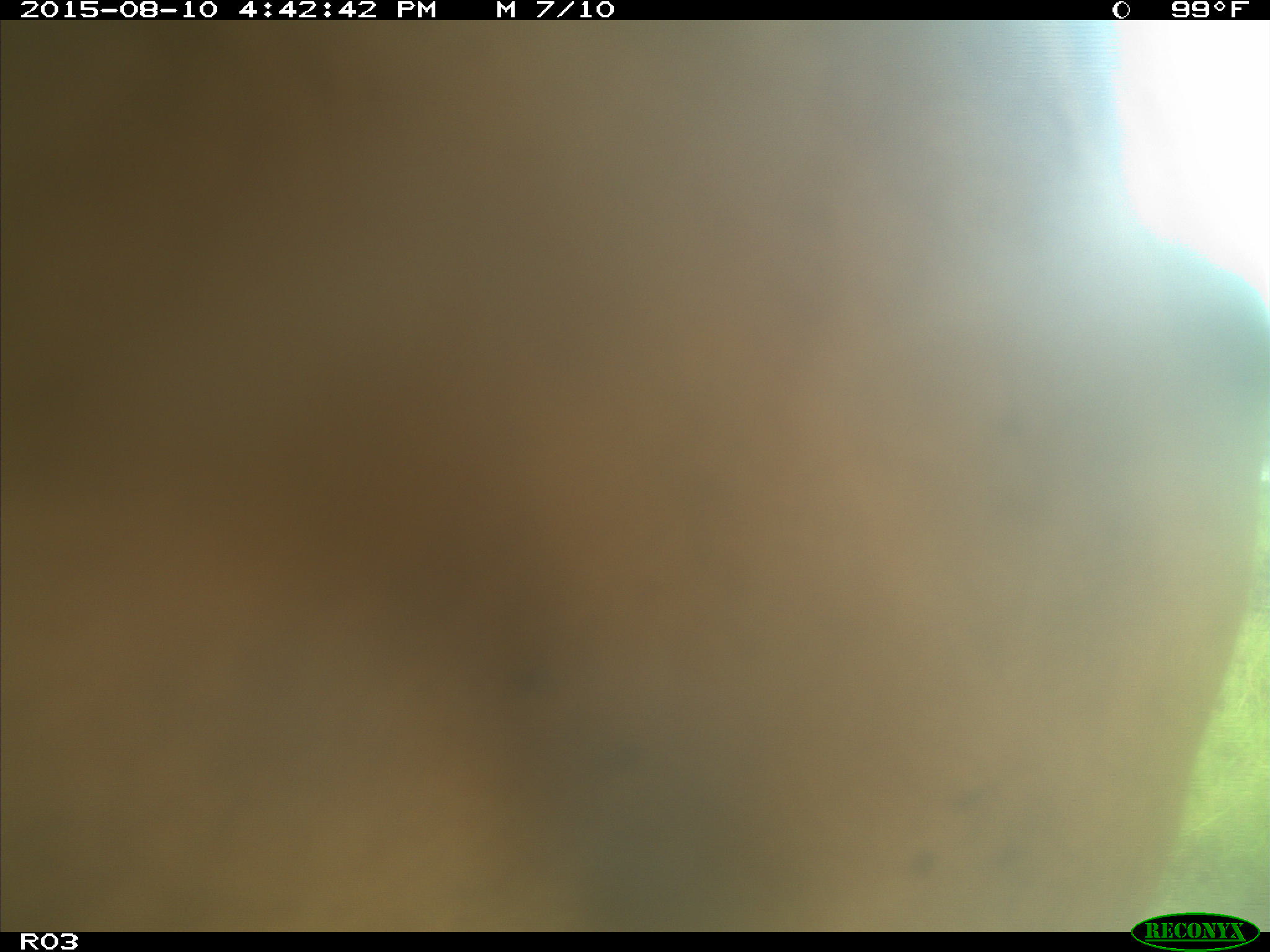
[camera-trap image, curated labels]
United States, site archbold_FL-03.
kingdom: Animalia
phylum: Chordata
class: Mammalia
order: Artiodactyla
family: Bovidae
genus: Bos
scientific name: Bos taurus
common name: domestic cow